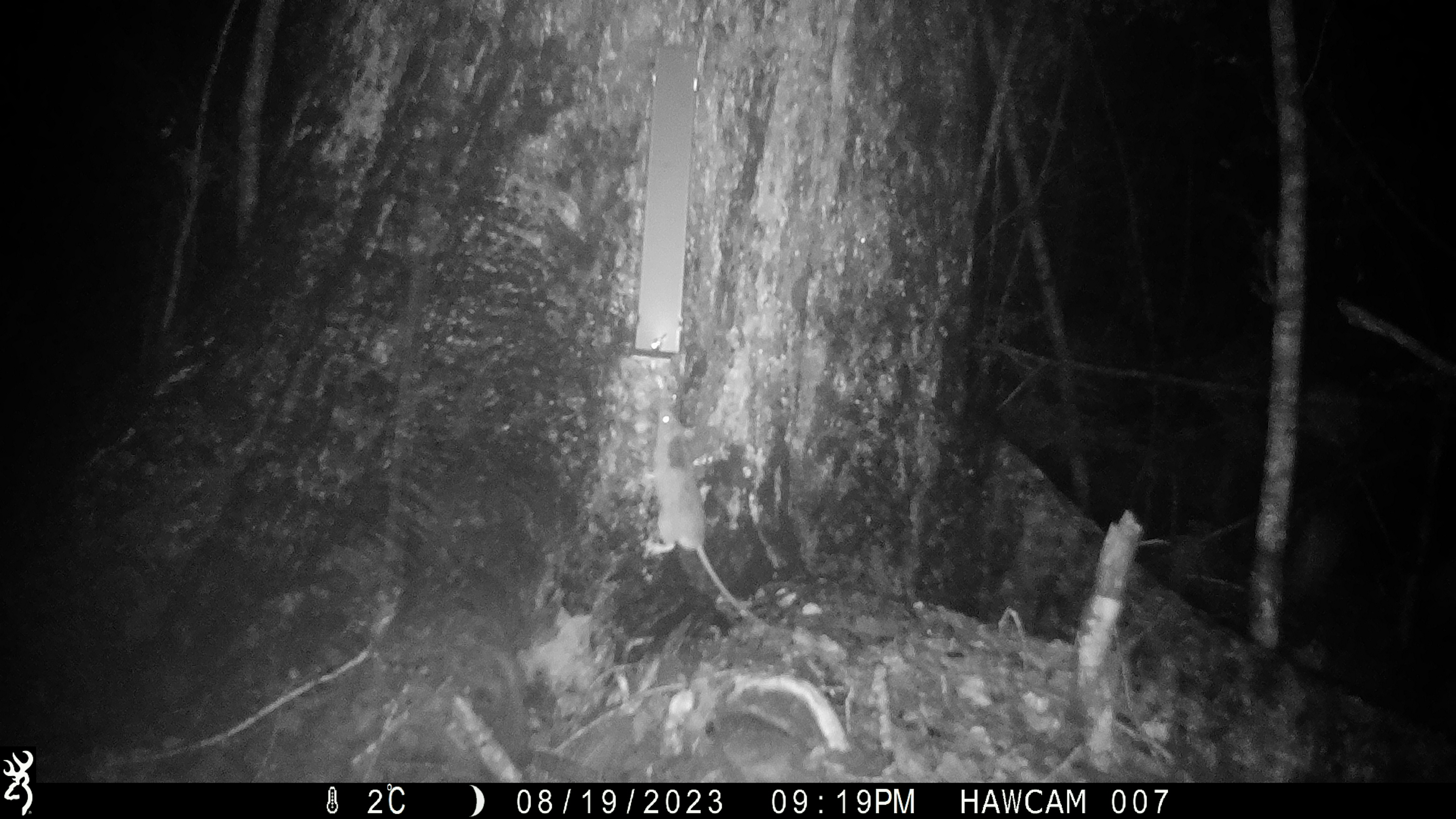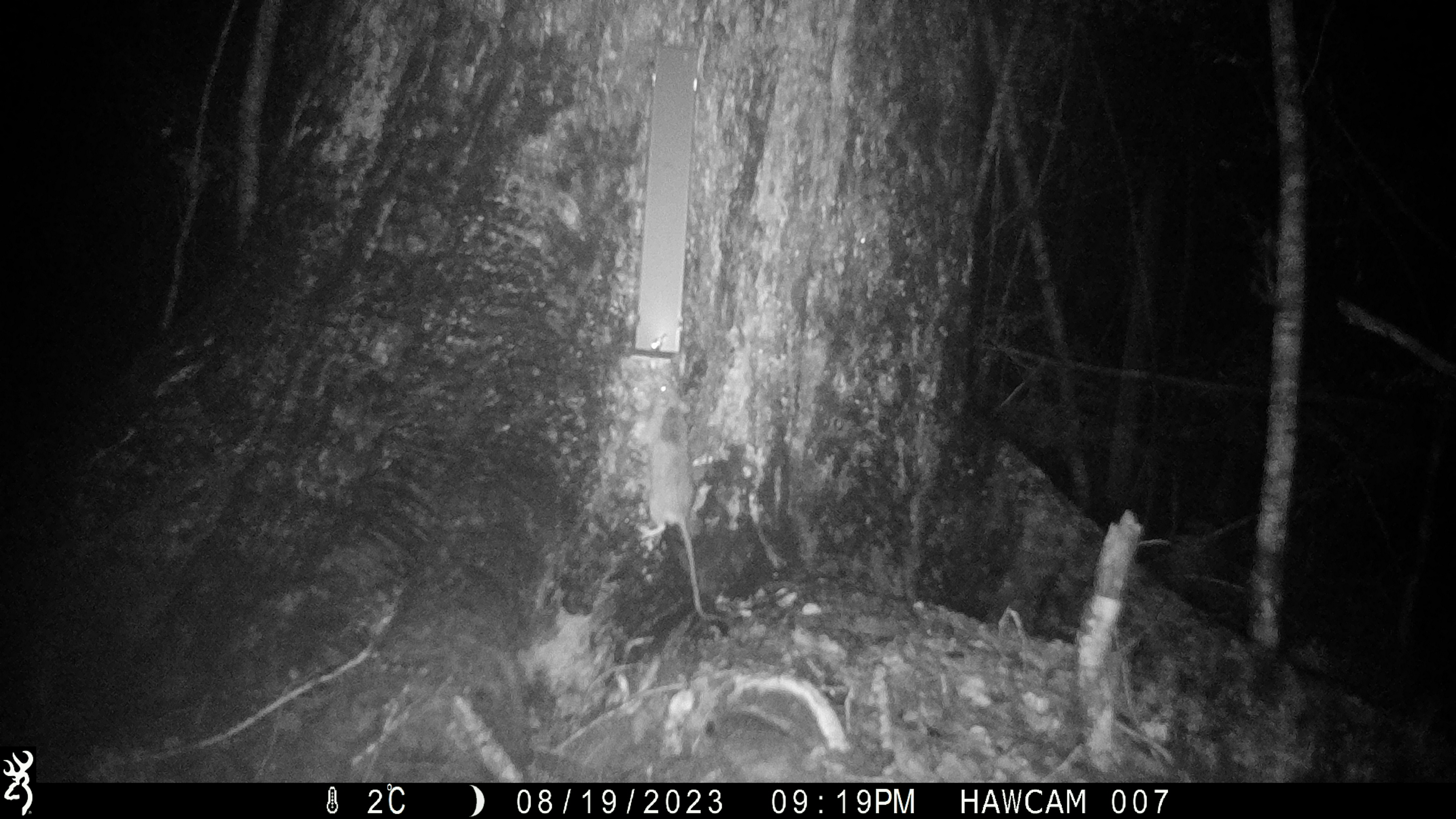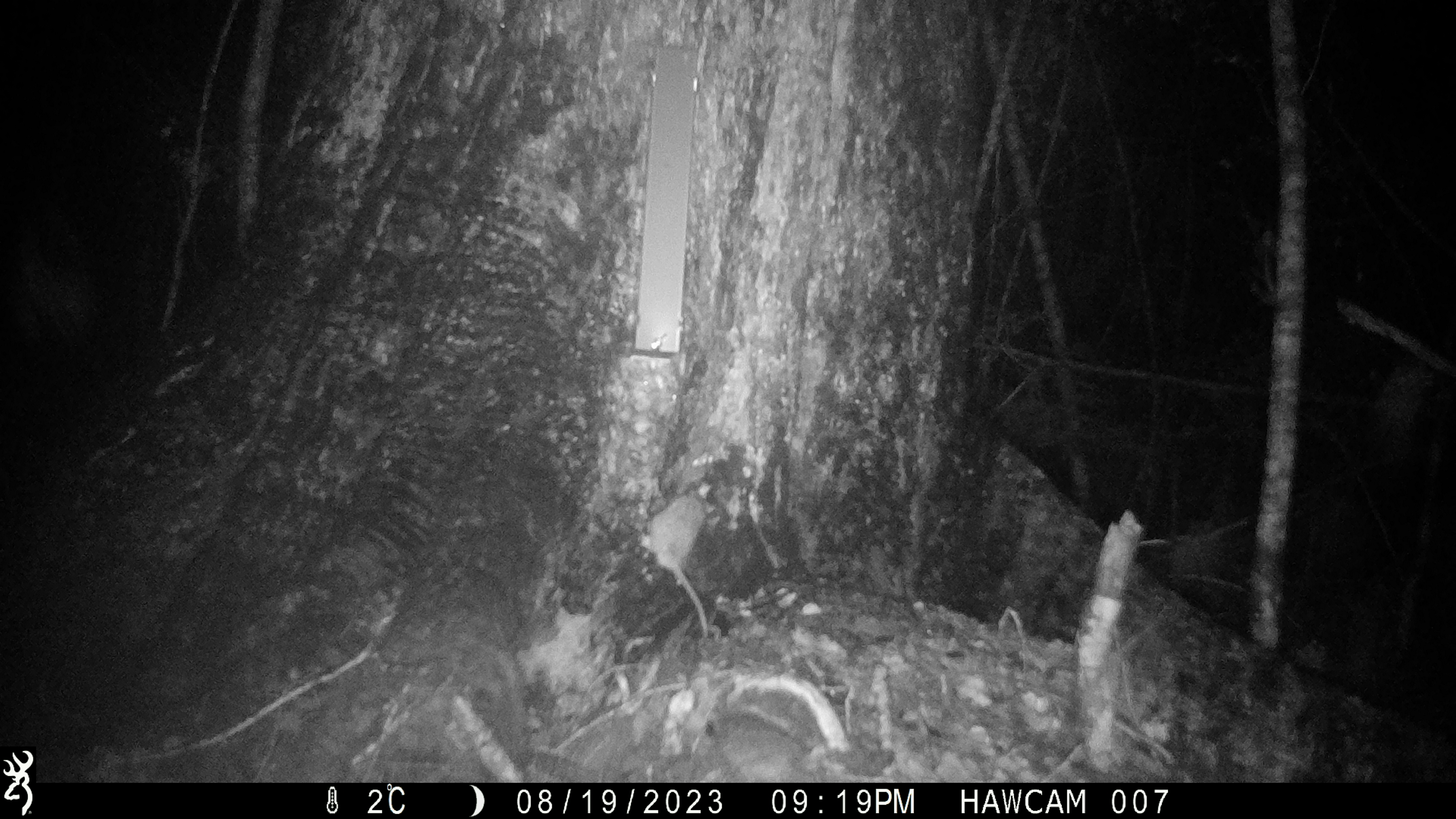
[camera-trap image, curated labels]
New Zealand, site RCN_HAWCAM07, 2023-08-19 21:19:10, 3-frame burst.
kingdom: Animalia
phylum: Chordata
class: Mammalia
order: Rodentia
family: Muridae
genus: Rattus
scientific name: Rattus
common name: rat